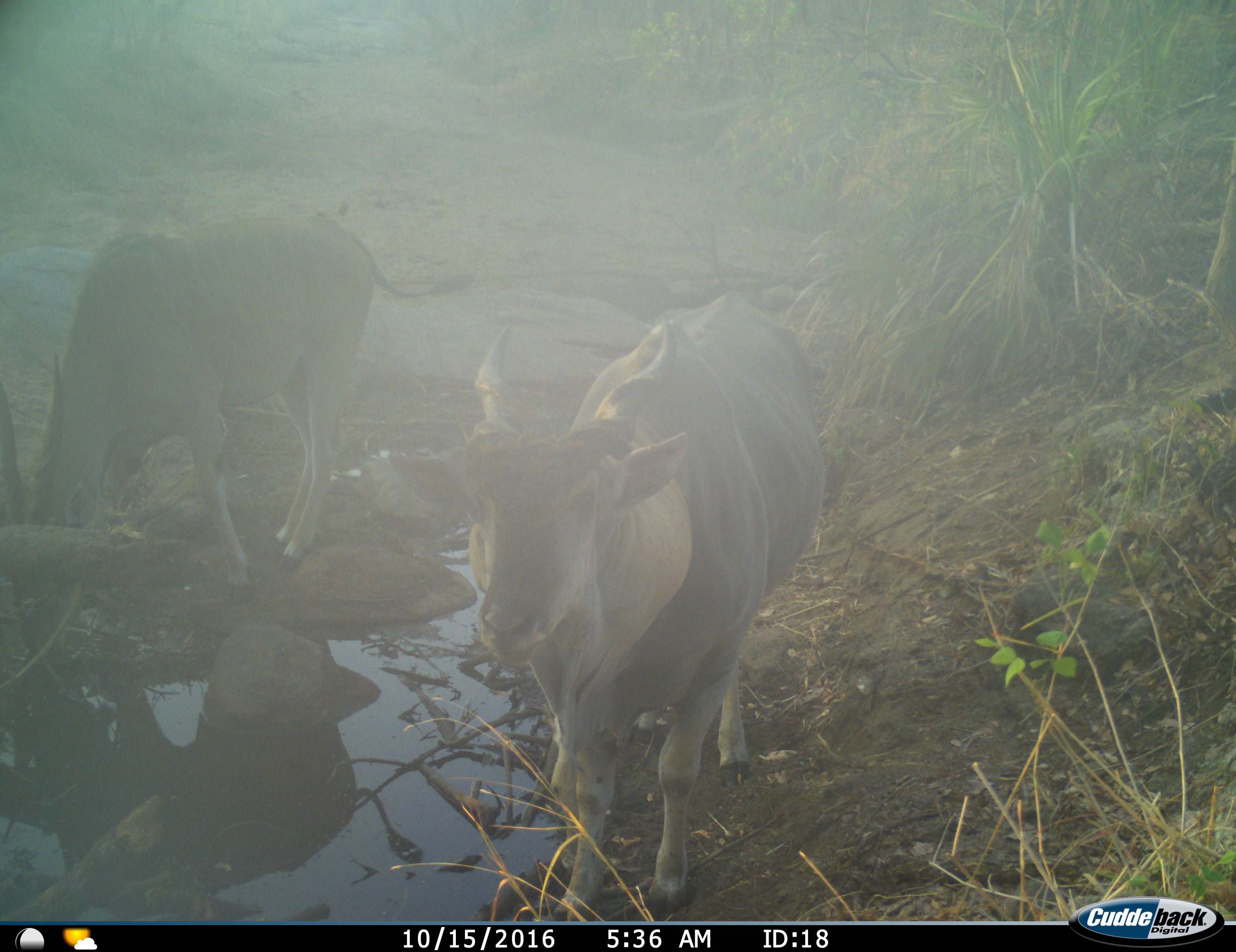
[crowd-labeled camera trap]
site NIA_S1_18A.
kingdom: Animalia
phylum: Chordata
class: Mammalia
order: Artiodactyla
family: Bovidae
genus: Tragelaphus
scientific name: Tragelaphus oryx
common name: eland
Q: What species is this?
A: Eland (Tragelaphus oryx).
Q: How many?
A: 2.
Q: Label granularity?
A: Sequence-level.